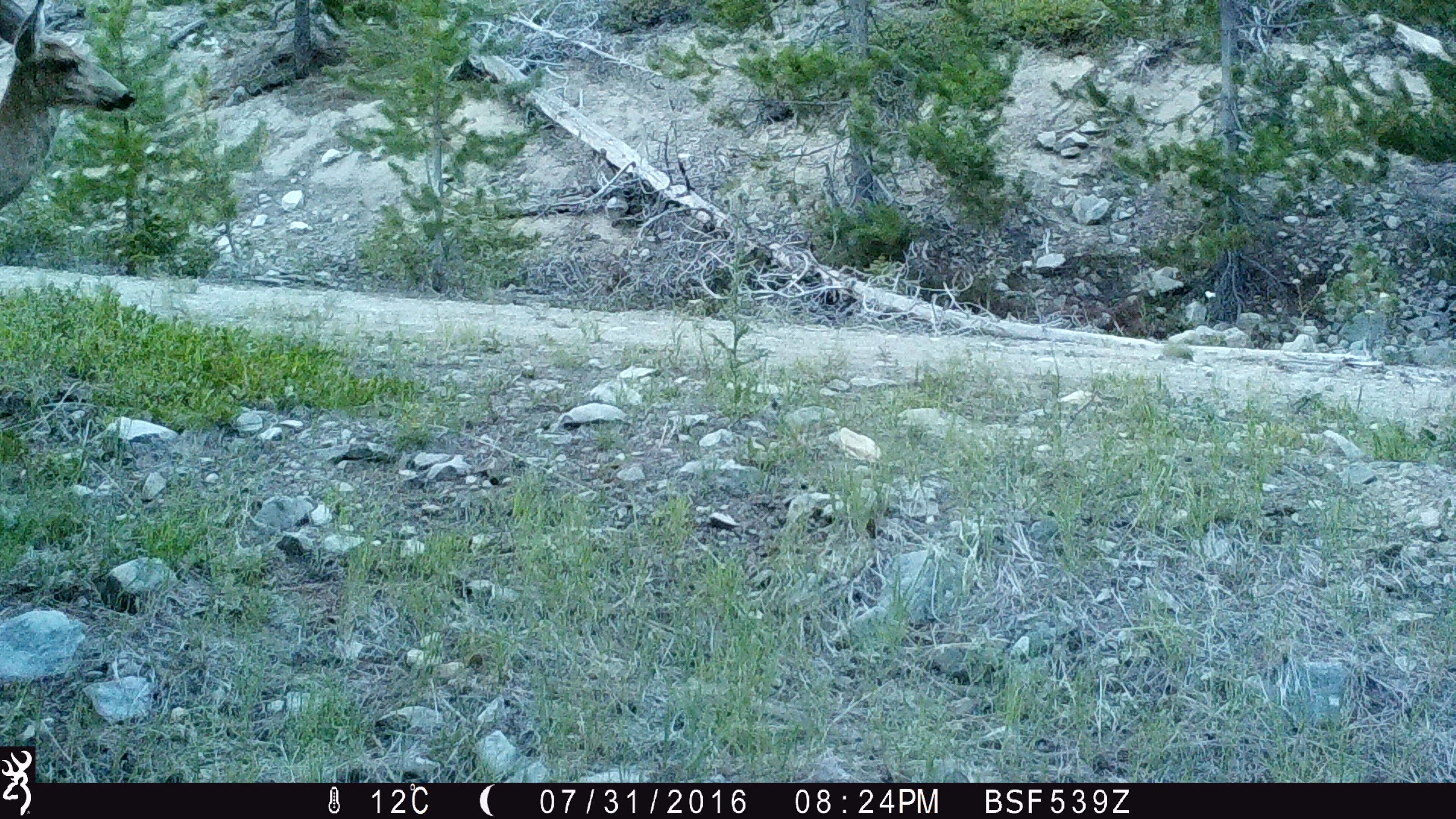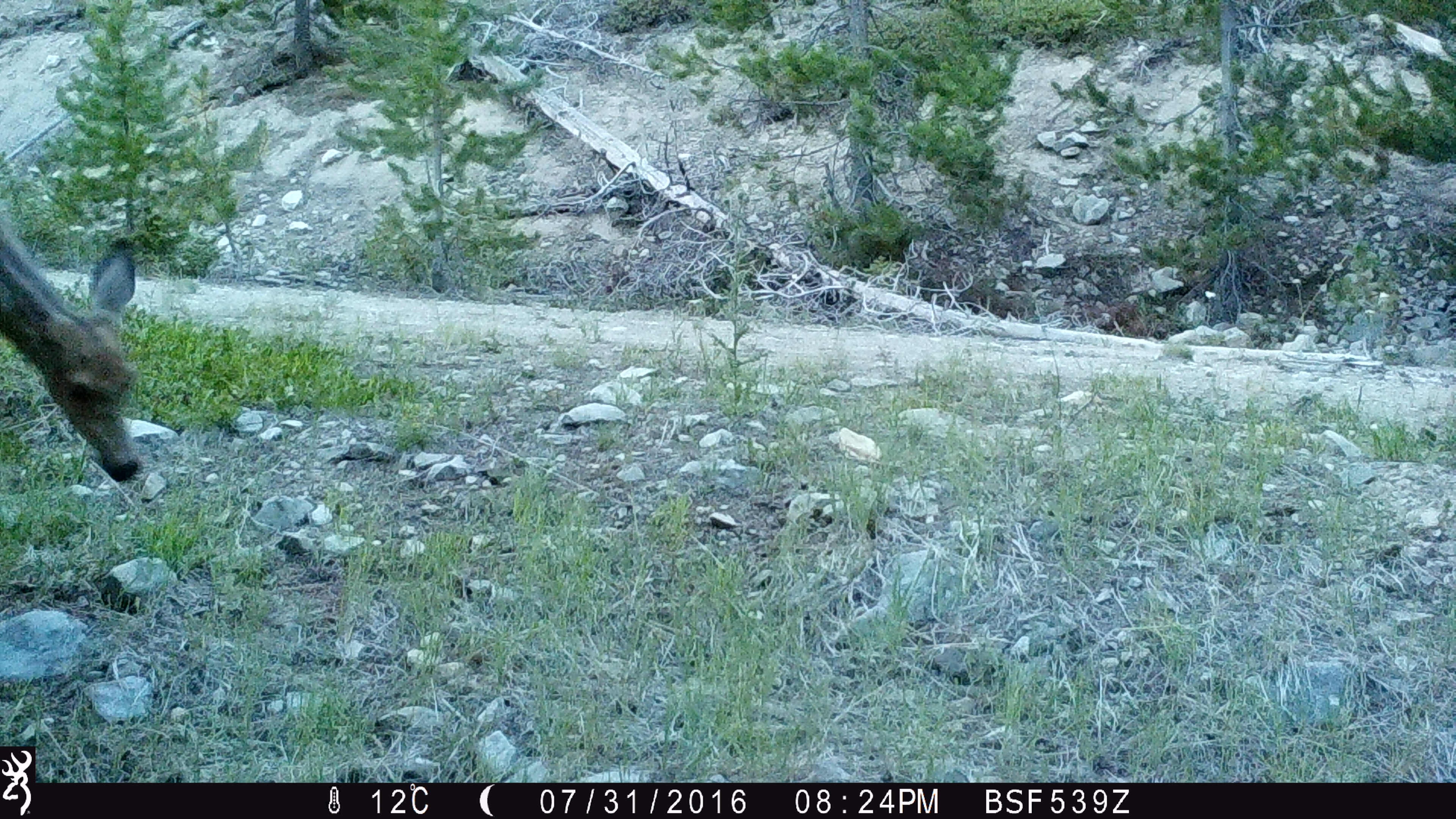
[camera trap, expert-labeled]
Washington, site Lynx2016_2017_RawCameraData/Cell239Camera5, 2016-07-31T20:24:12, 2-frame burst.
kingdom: Animalia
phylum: Chordata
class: Mammalia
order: Artiodactyla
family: Cervidae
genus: Odocoileus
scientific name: Odocoileus hemionus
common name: mule deer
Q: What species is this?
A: Odocoileus hemionus (mule deer).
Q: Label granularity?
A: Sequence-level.